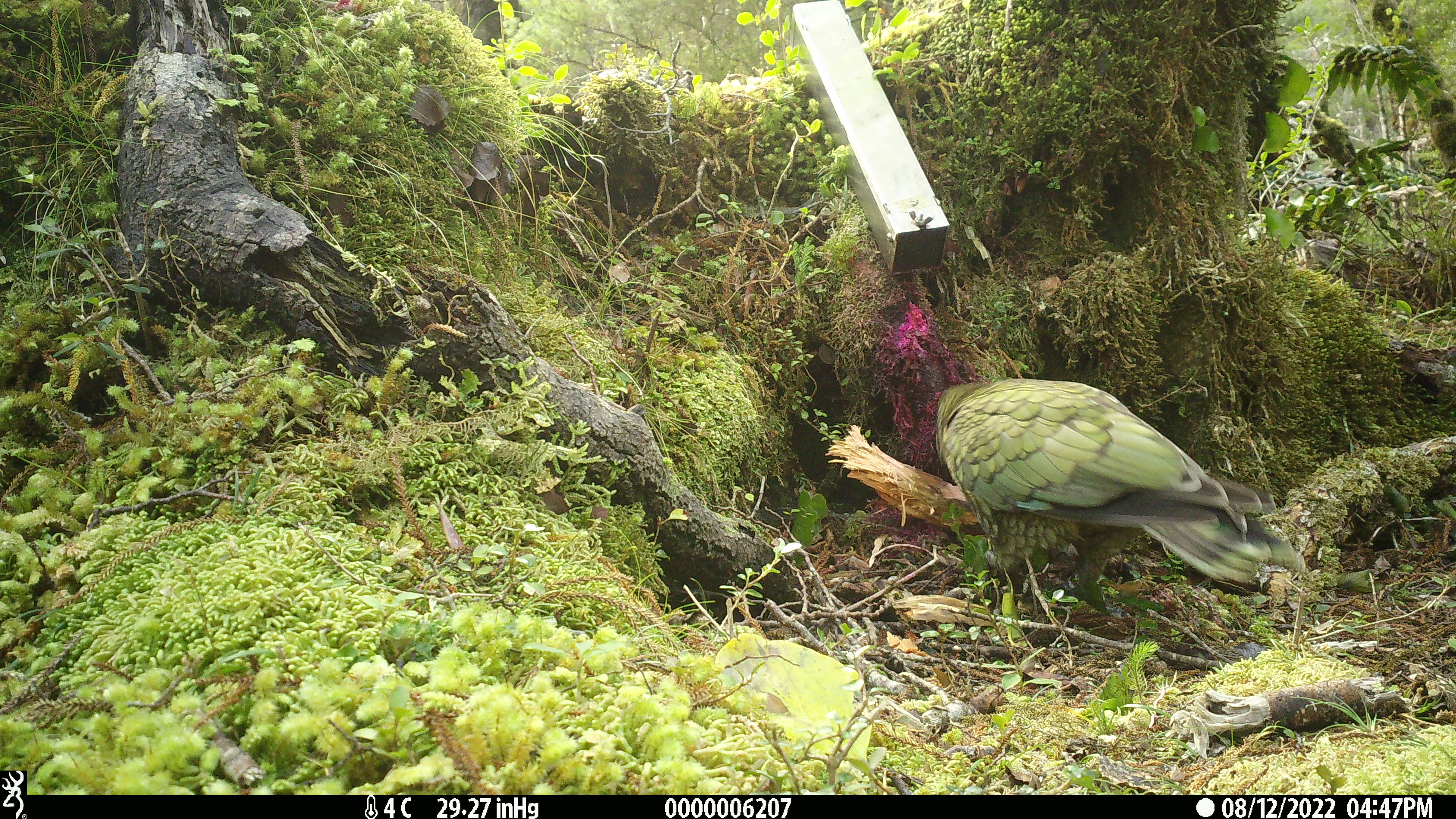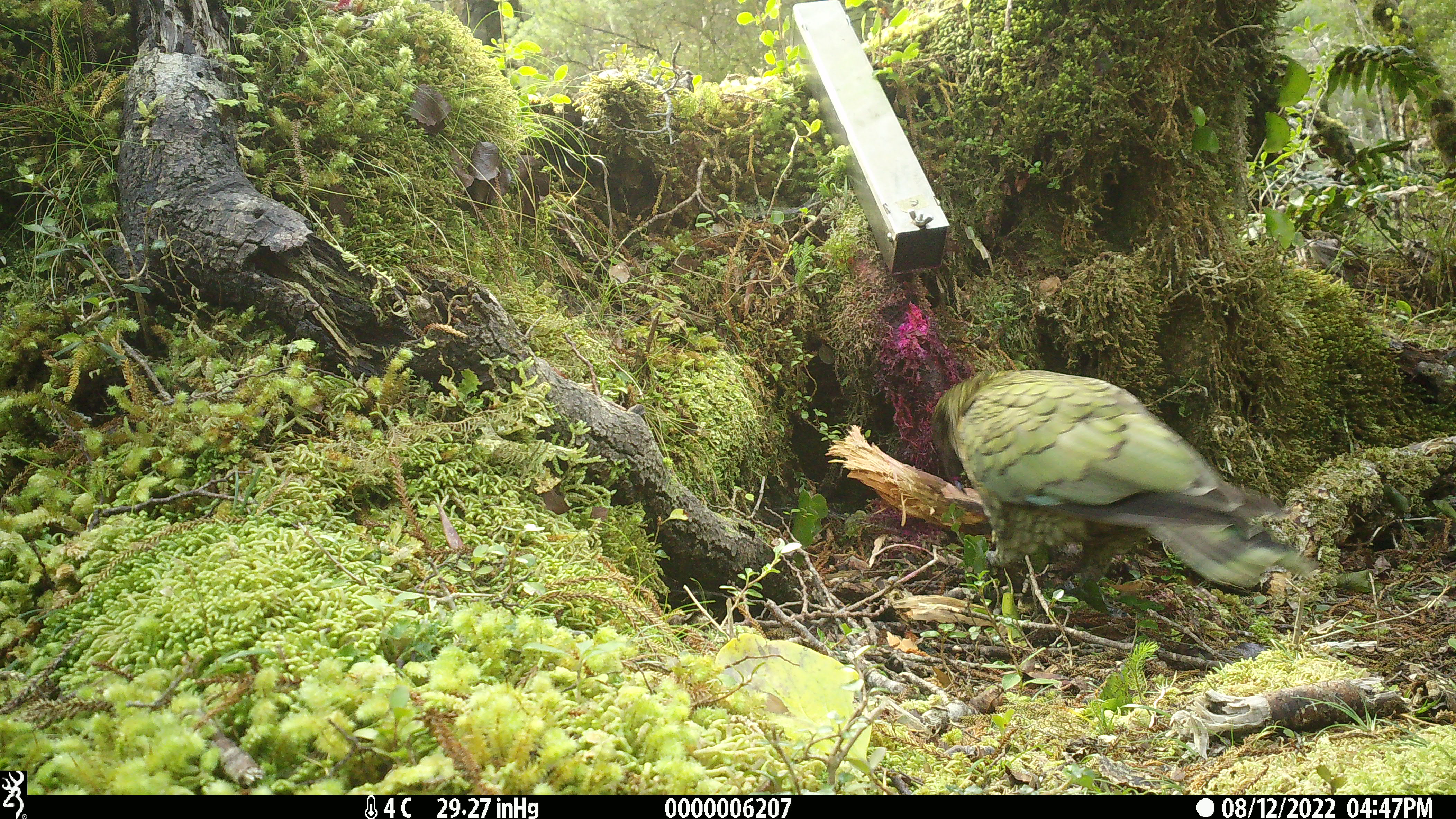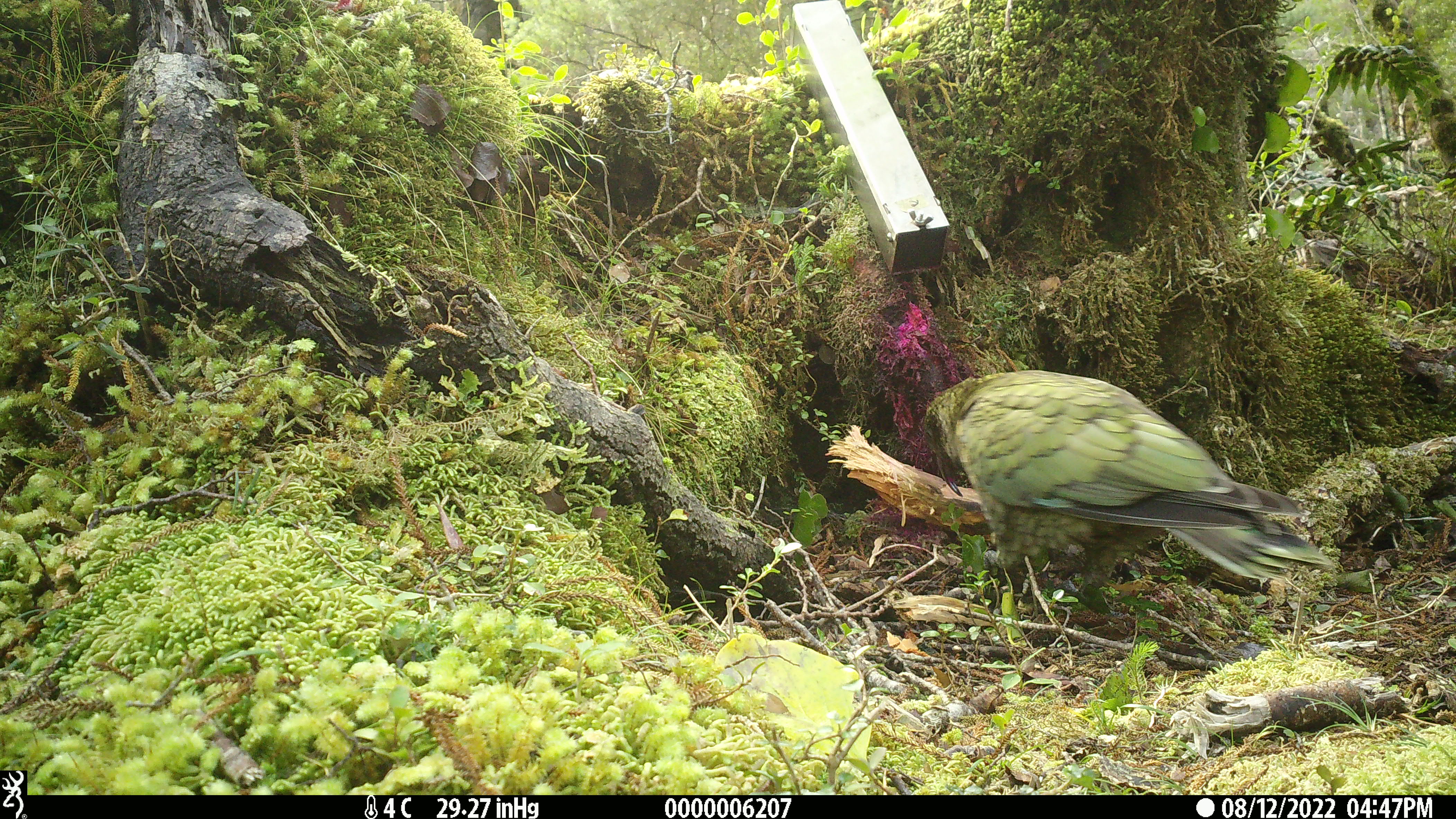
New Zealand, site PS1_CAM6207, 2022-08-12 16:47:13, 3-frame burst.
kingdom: Animalia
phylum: Chordata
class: Aves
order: Psittaciformes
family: Strigopidae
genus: Nestor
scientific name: Nestor notabilis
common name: kea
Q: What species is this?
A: Kea (Nestor notabilis).